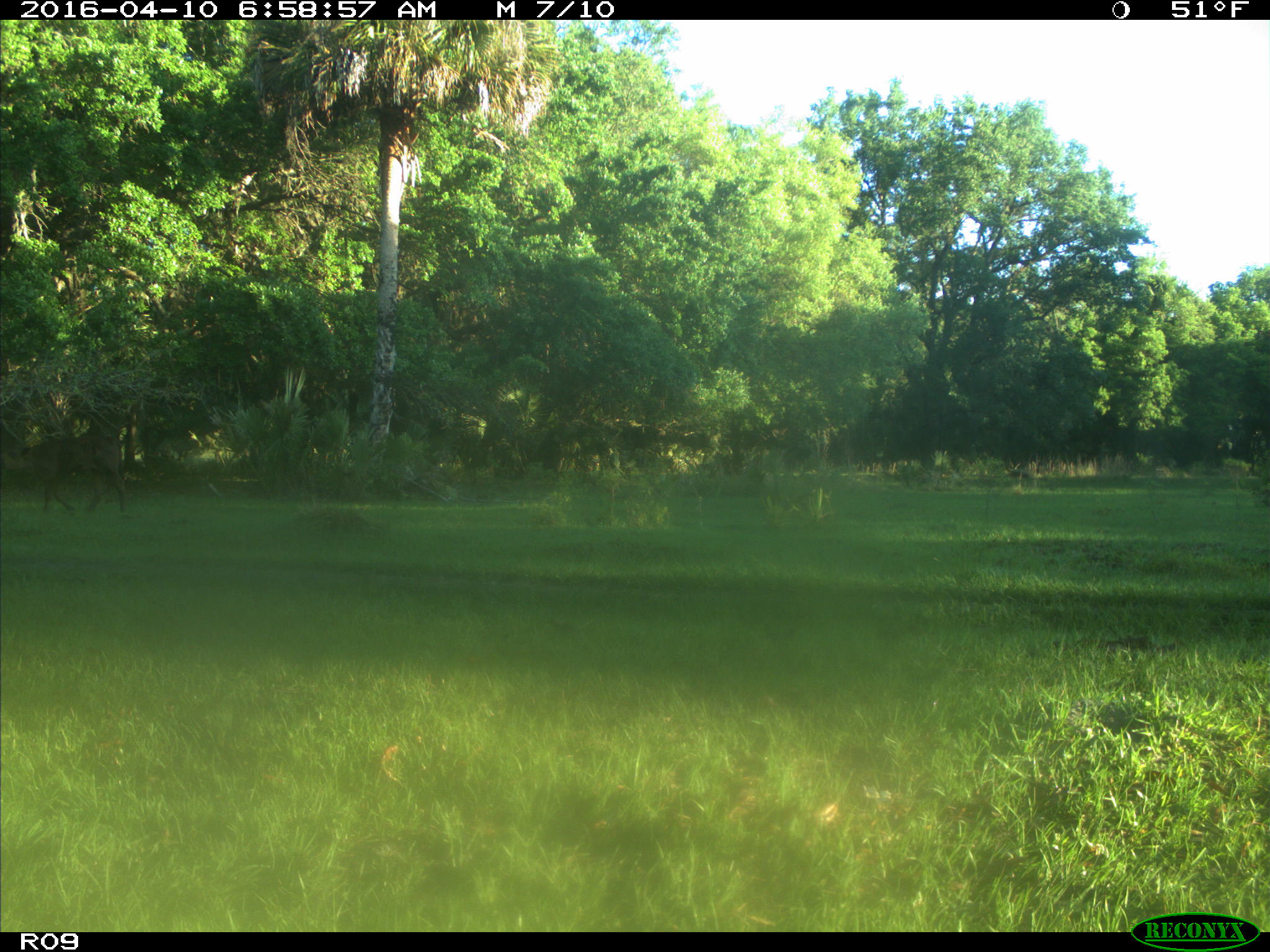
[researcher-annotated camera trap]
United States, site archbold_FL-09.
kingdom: Animalia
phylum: Chordata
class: Mammalia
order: Artiodactyla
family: Bovidae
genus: Bos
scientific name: Bos taurus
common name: domestic cow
Bos taurus (domestic cow).